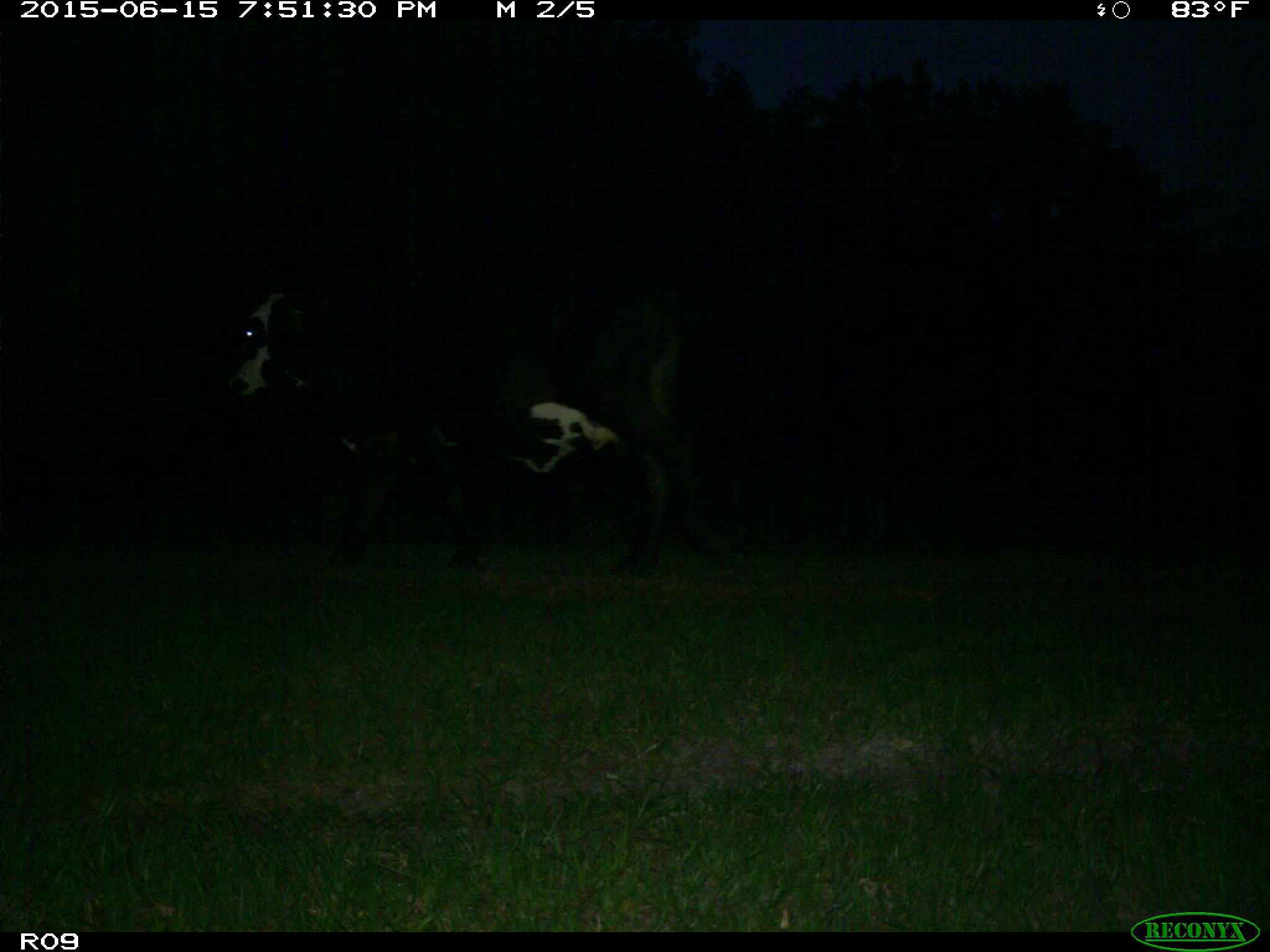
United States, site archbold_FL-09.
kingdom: Animalia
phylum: Chordata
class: Mammalia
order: Artiodactyla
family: Bovidae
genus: Bos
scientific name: Bos taurus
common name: domestic cow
Bos taurus (domestic cow).